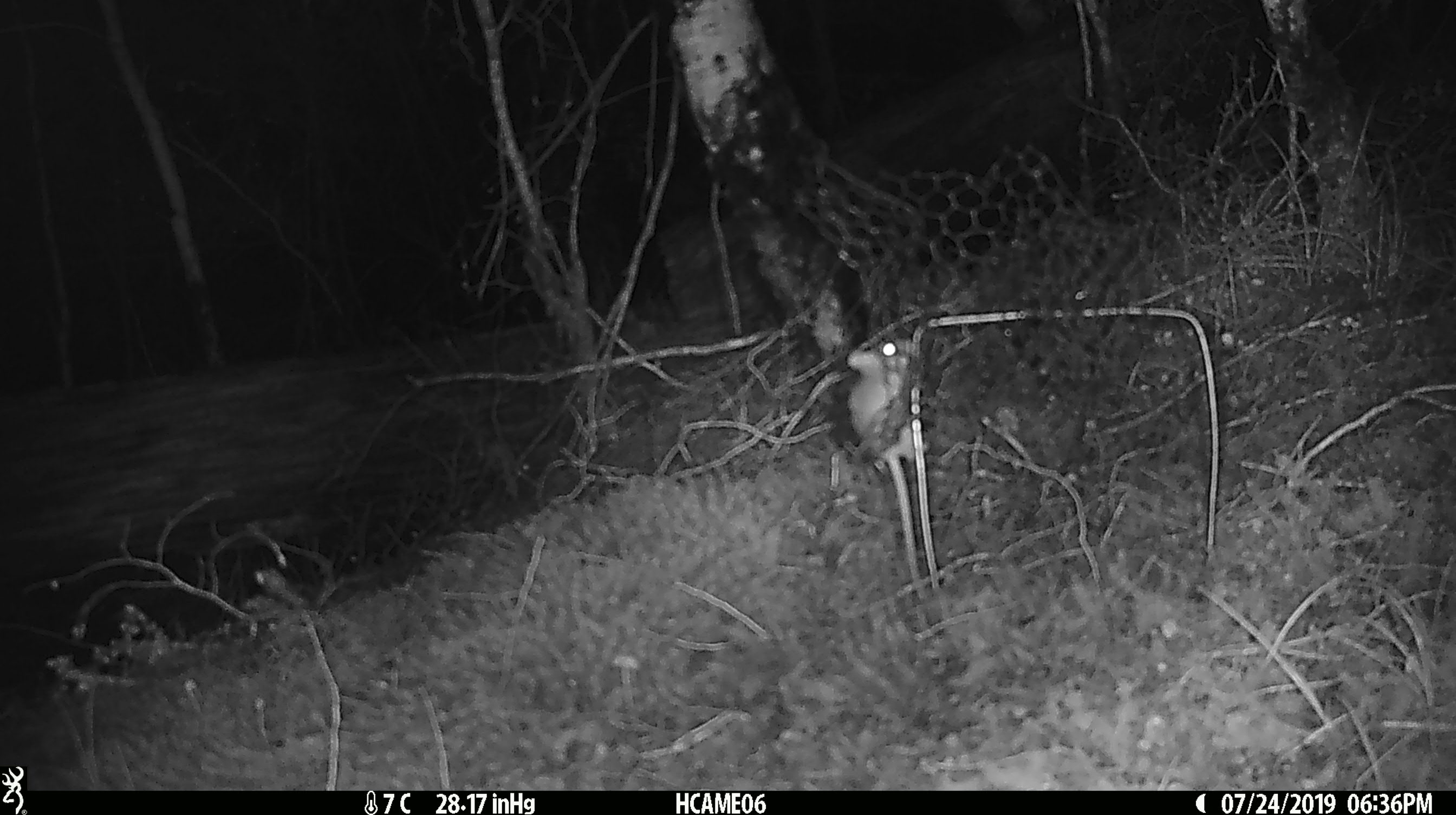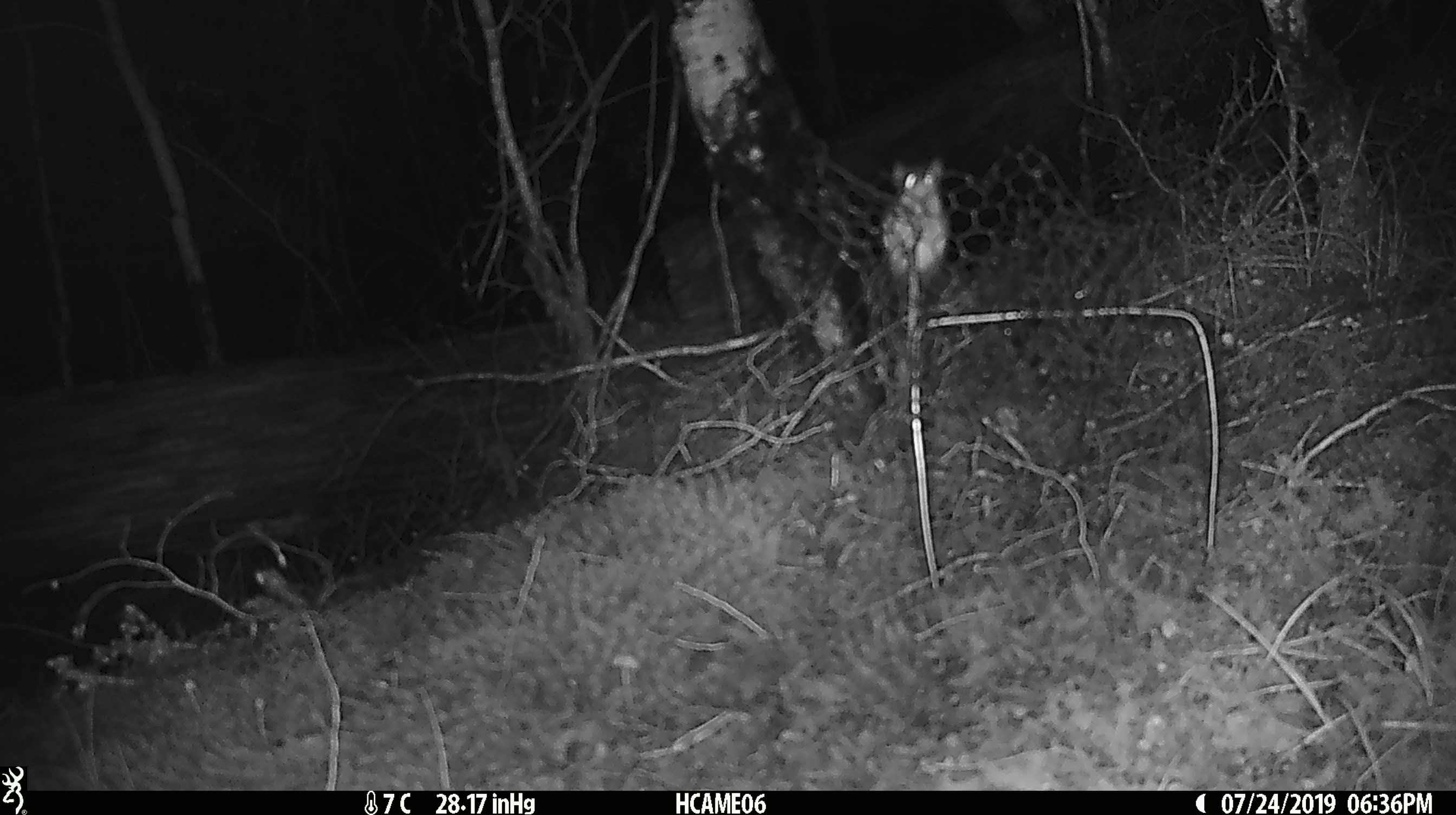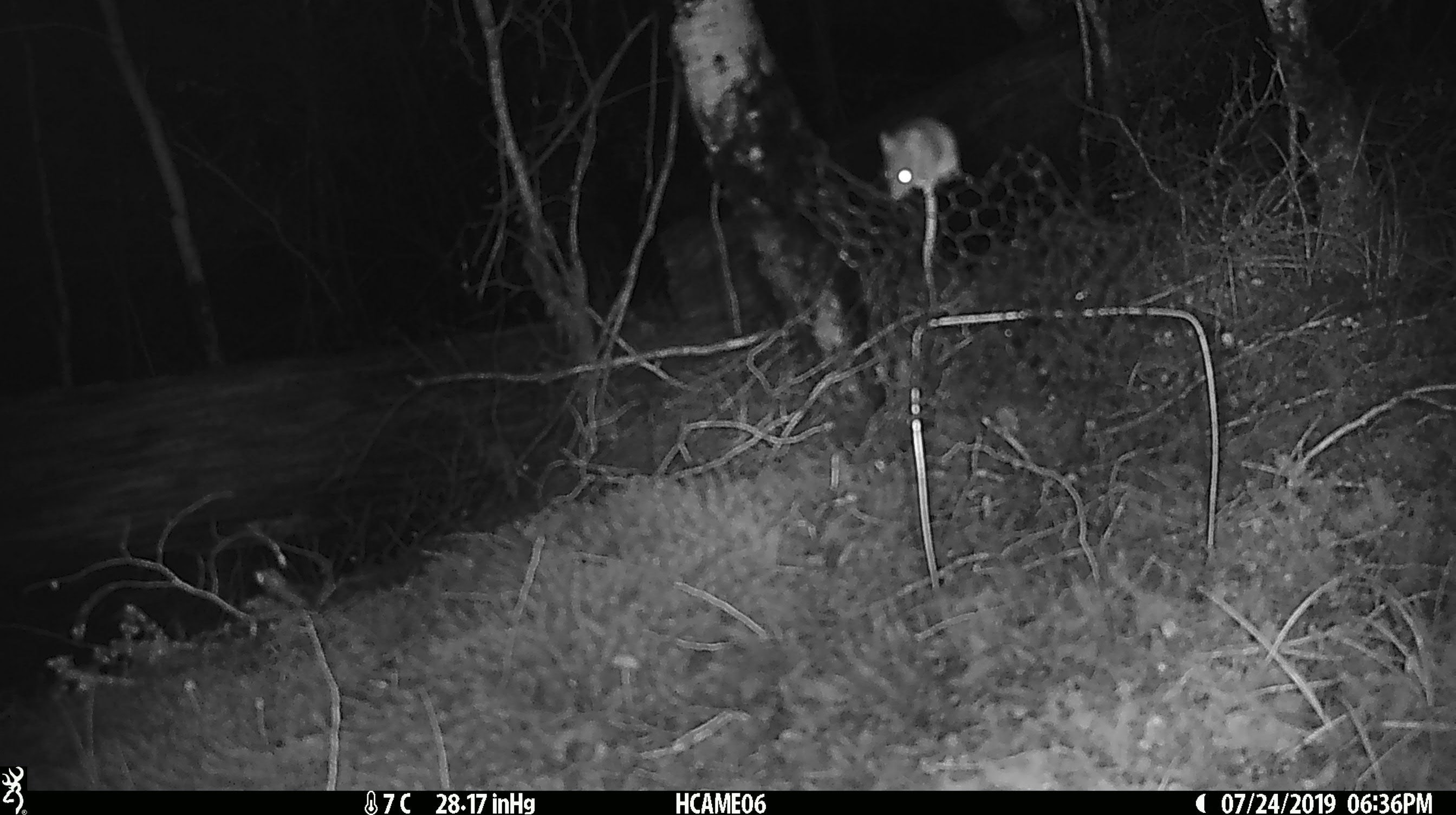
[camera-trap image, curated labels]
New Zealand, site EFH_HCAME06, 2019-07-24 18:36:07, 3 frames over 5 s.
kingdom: Animalia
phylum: Chordata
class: Mammalia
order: Rodentia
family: Muridae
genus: Mus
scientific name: Mus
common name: mouse